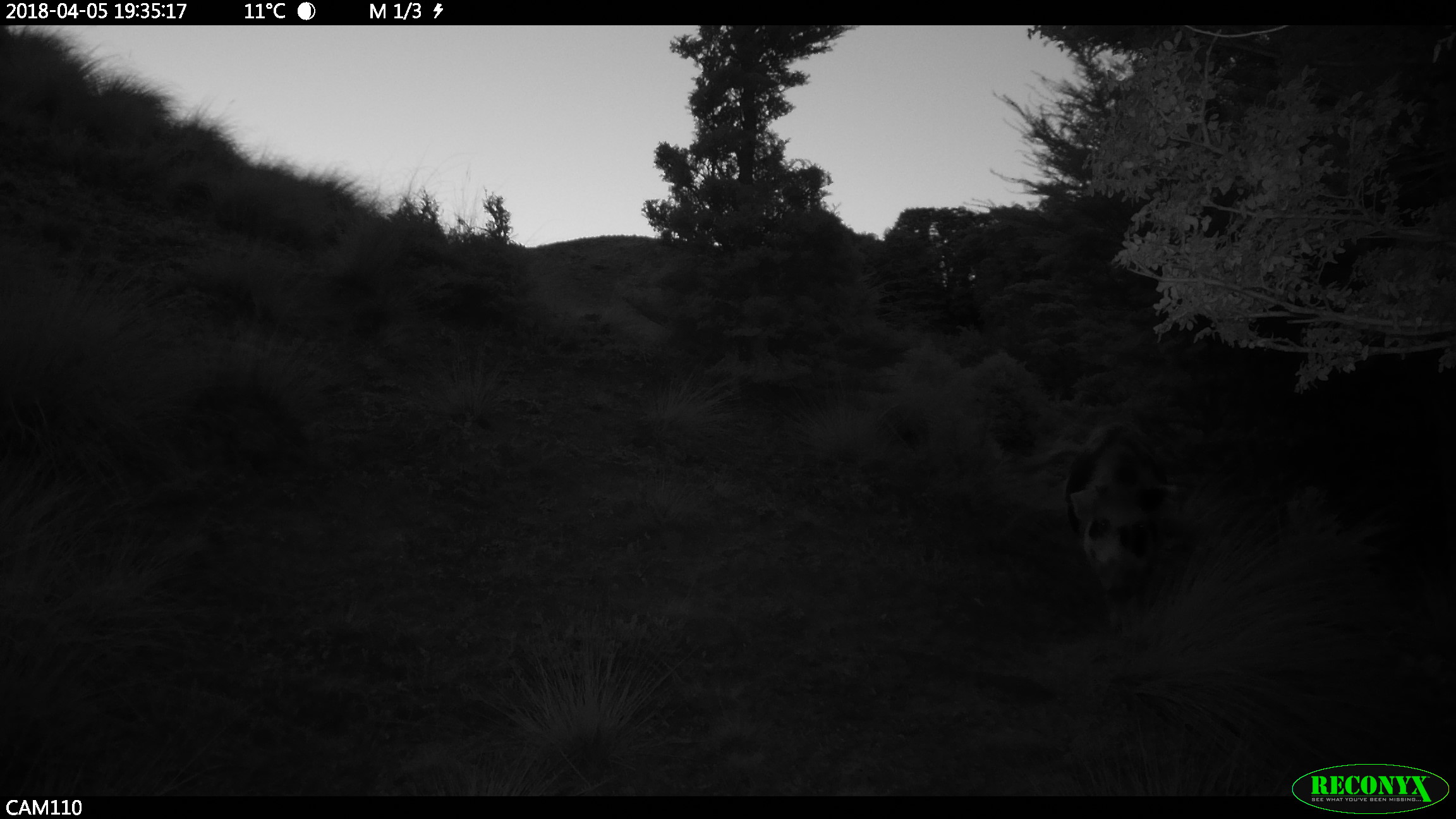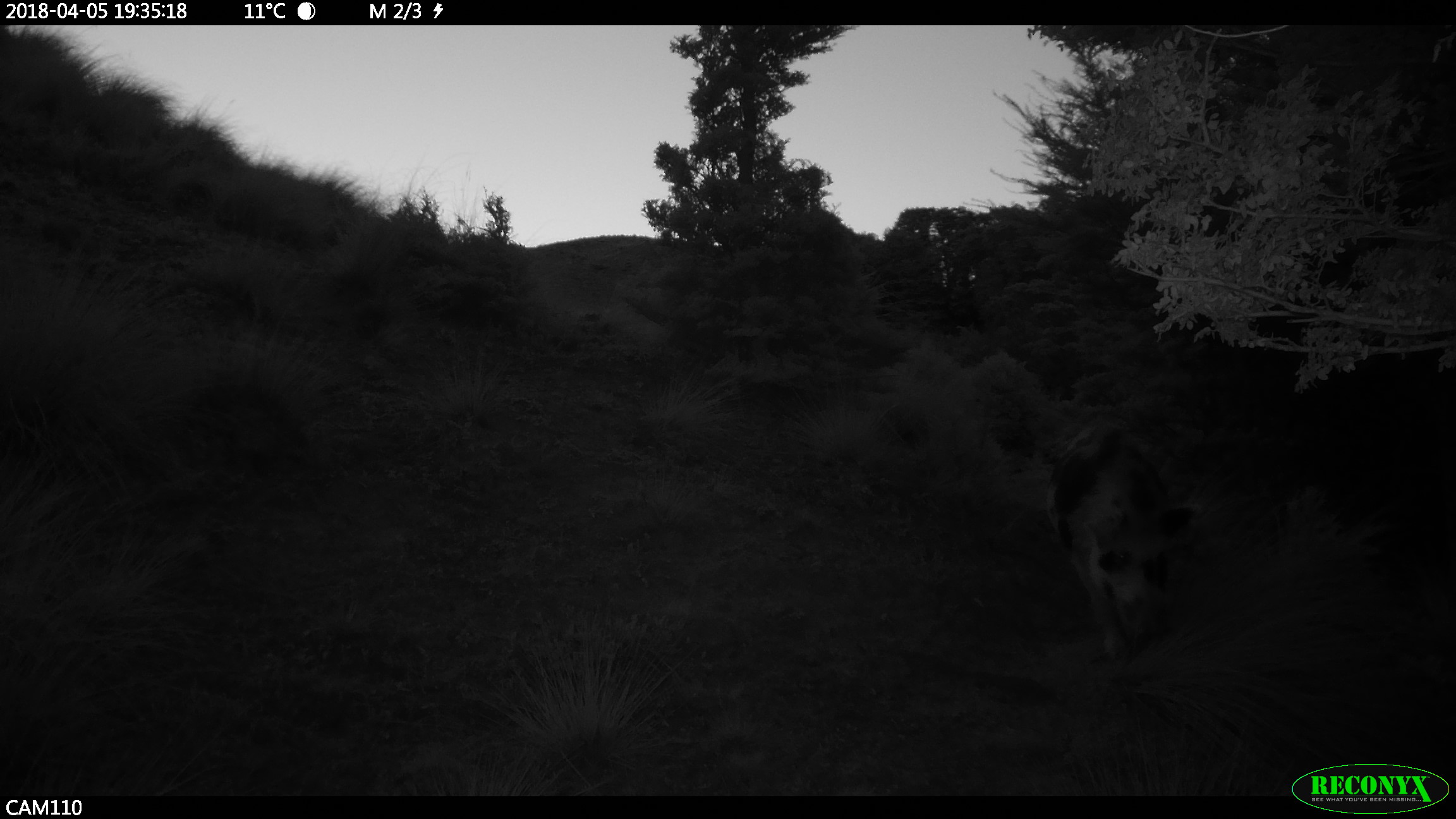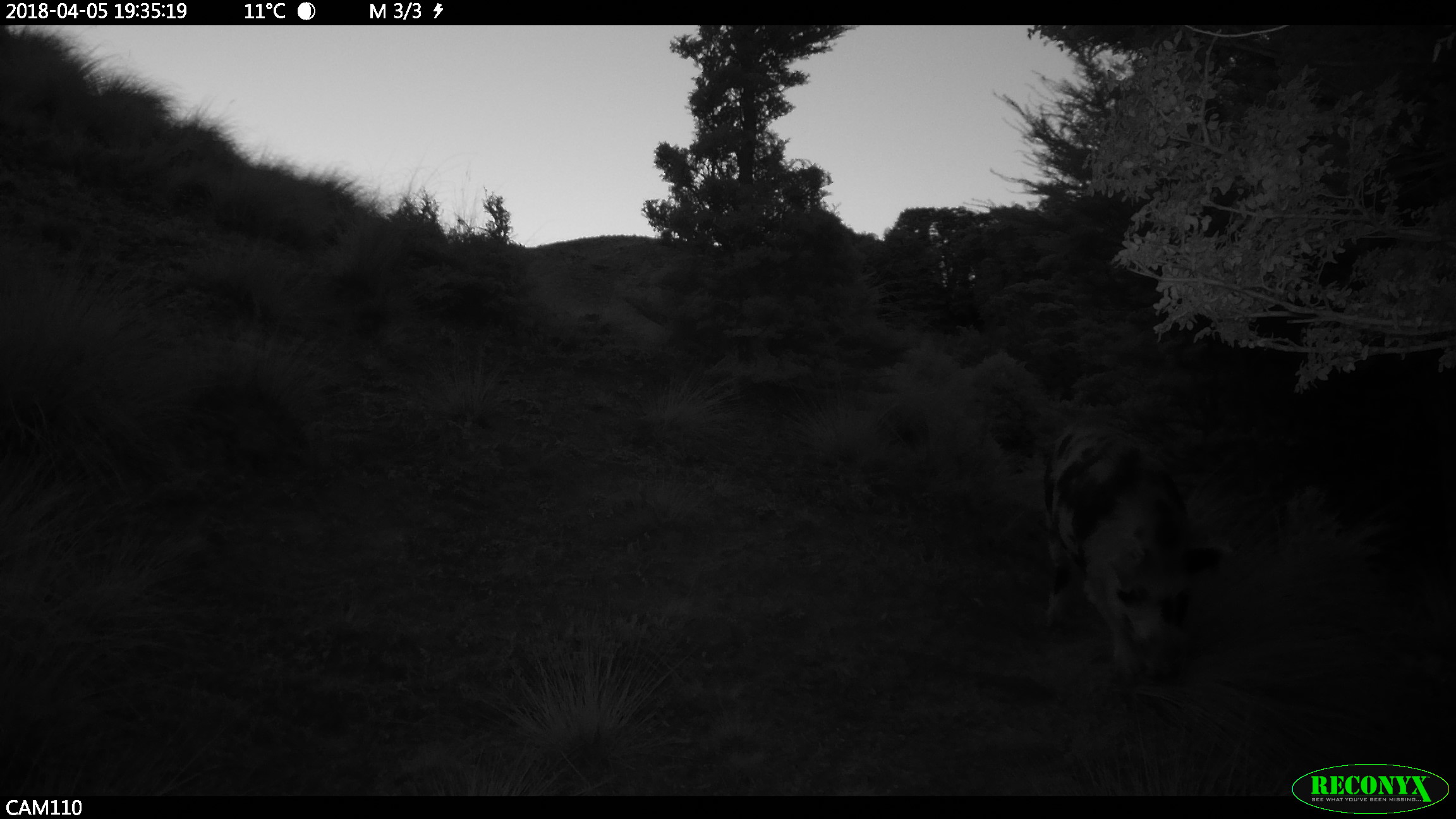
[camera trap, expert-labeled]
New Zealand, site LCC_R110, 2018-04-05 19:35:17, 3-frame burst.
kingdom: Animalia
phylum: Chordata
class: Mammalia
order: Artiodactyla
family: Suidae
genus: Sus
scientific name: Sus scrofa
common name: pig